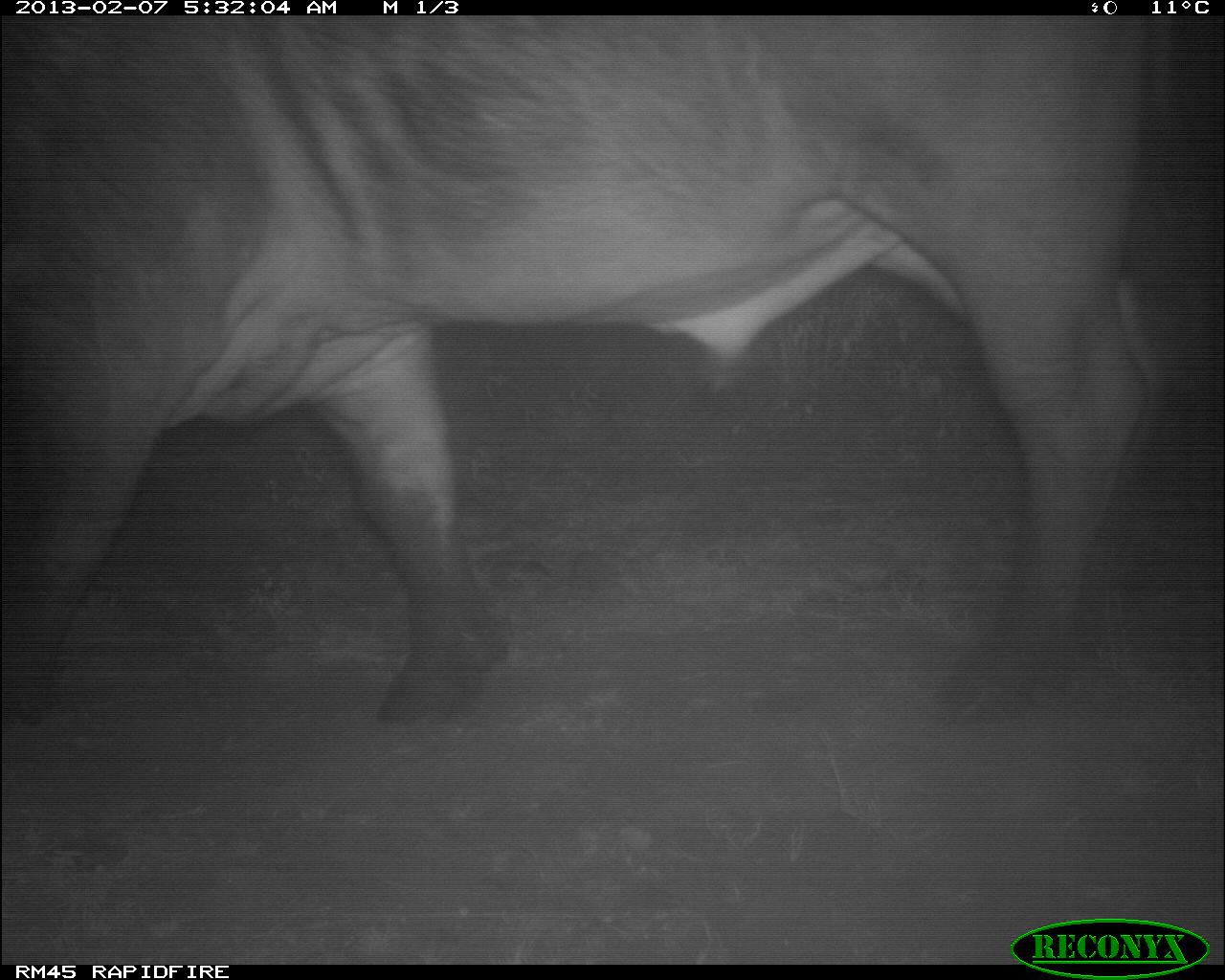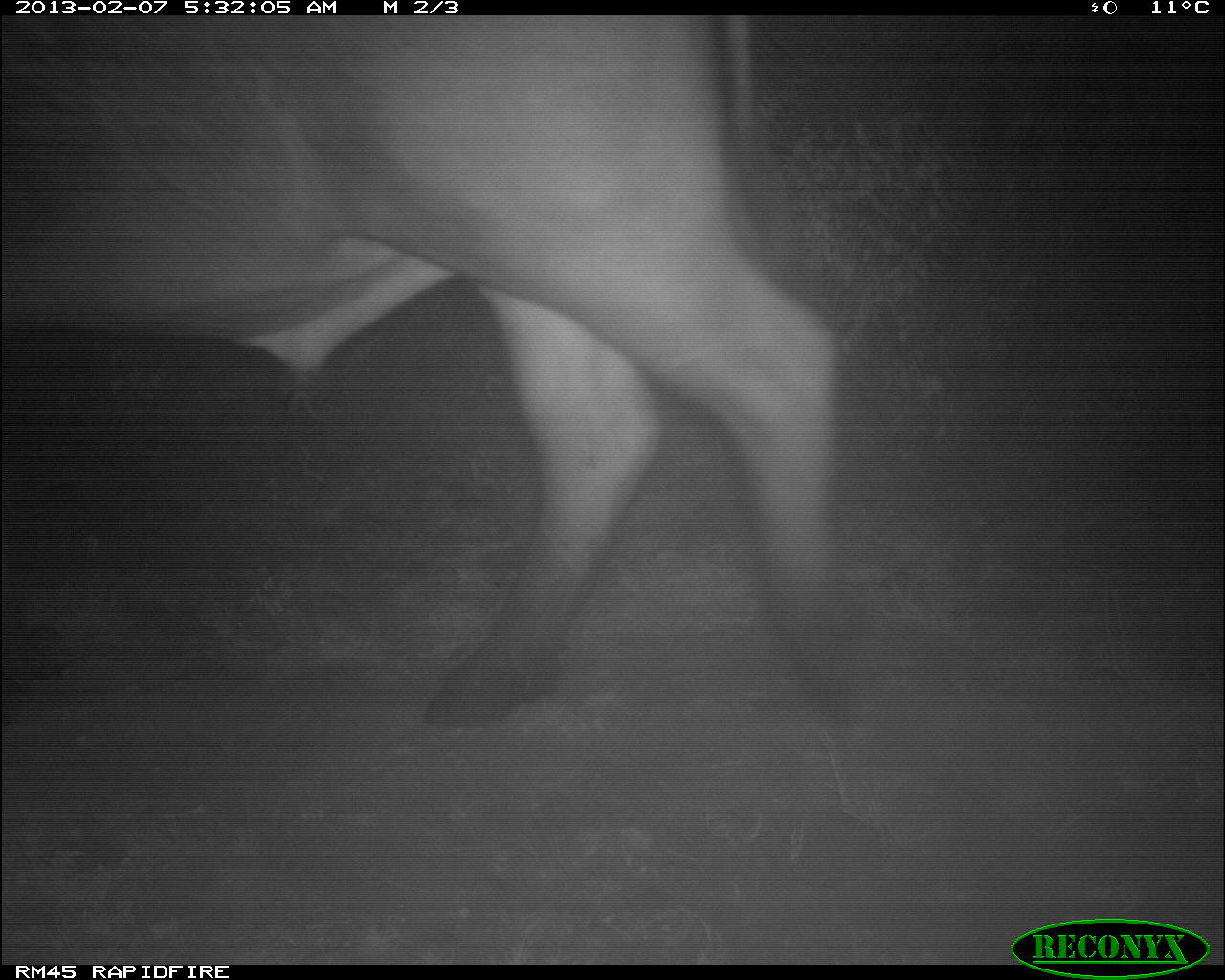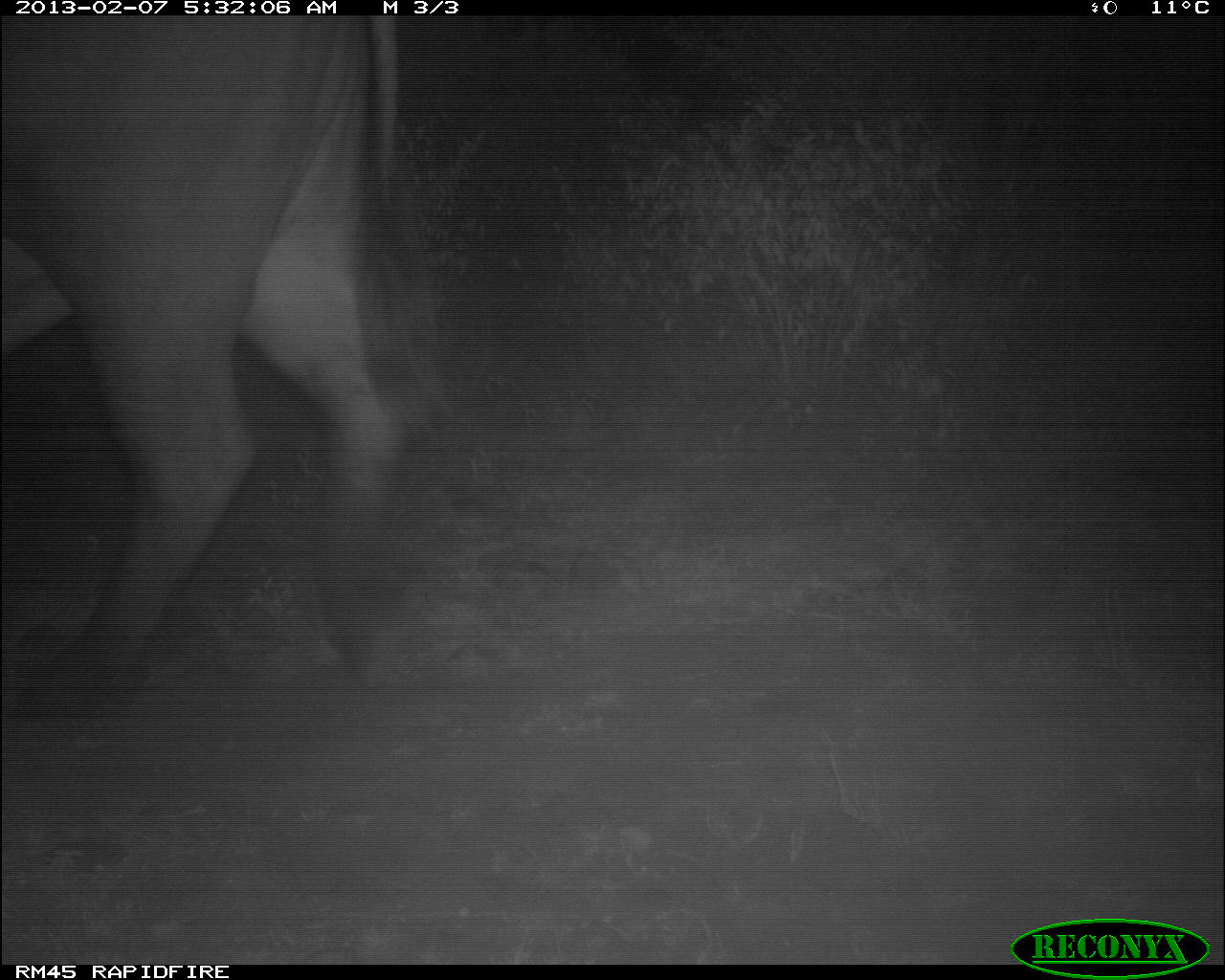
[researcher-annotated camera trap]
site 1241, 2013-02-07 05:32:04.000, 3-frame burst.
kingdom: Animalia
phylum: Chordata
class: Mammalia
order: Artiodactyla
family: Bovidae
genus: Syncerus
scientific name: Syncerus caffer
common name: african buffalo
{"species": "Syncerus caffer (african buffalo)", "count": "1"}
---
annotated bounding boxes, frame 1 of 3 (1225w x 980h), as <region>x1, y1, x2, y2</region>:
syncerus caffer: <region>0, 10, 1171, 729</region>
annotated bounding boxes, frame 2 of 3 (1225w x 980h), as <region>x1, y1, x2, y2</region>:
syncerus caffer: <region>0, 16, 858, 732</region>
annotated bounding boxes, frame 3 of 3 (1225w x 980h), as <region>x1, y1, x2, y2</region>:
syncerus caffer: <region>0, 8, 464, 719</region>